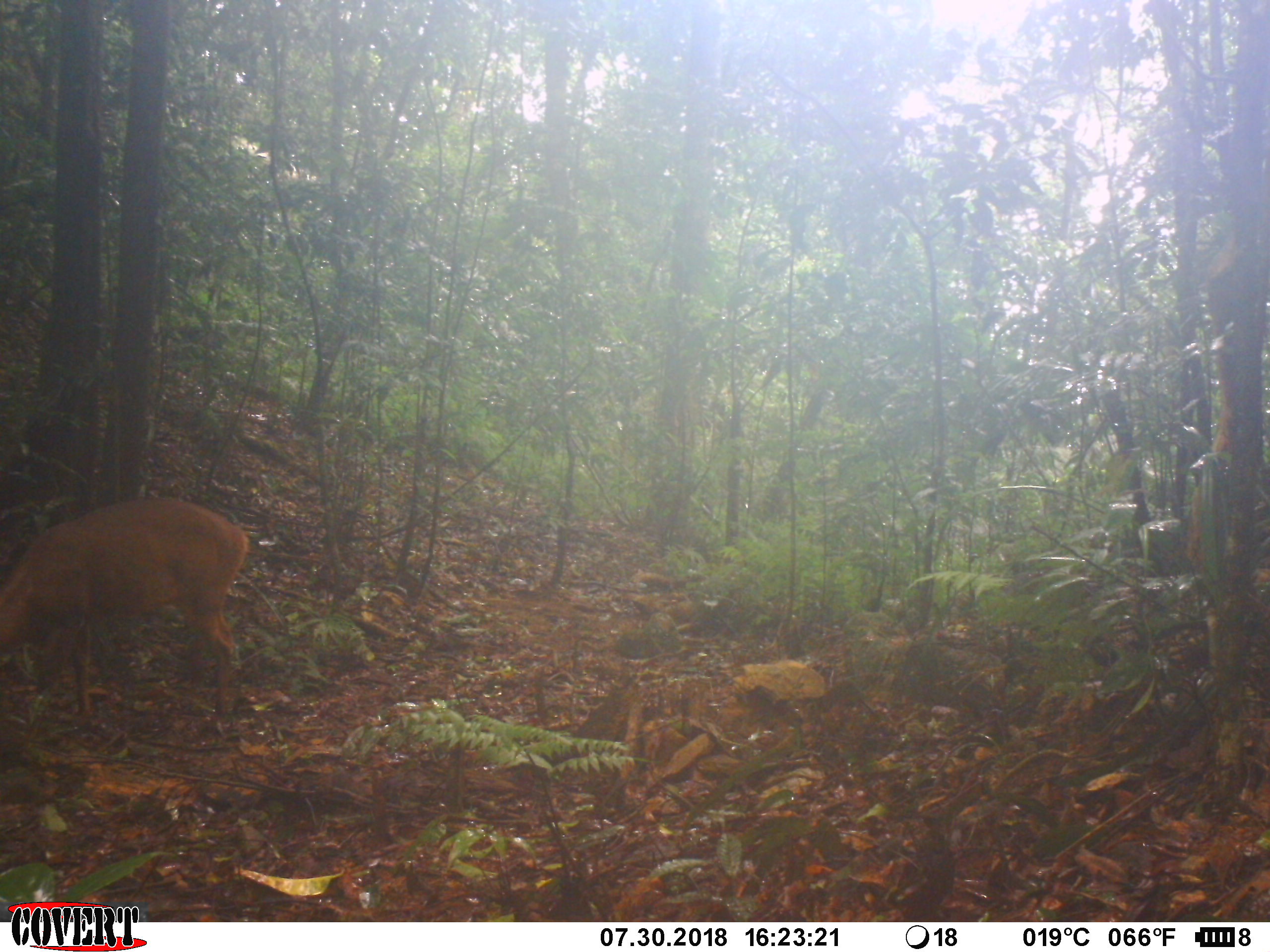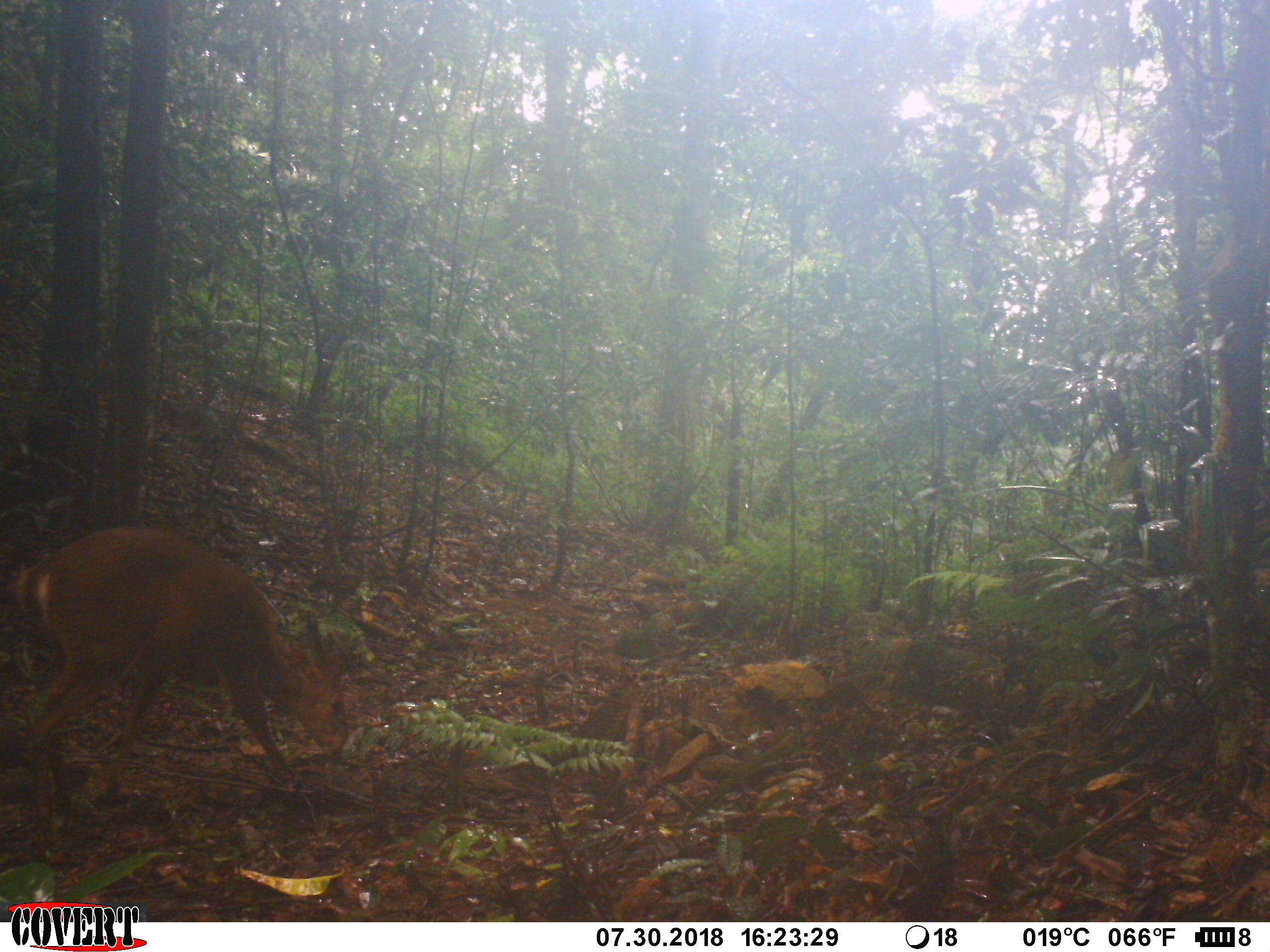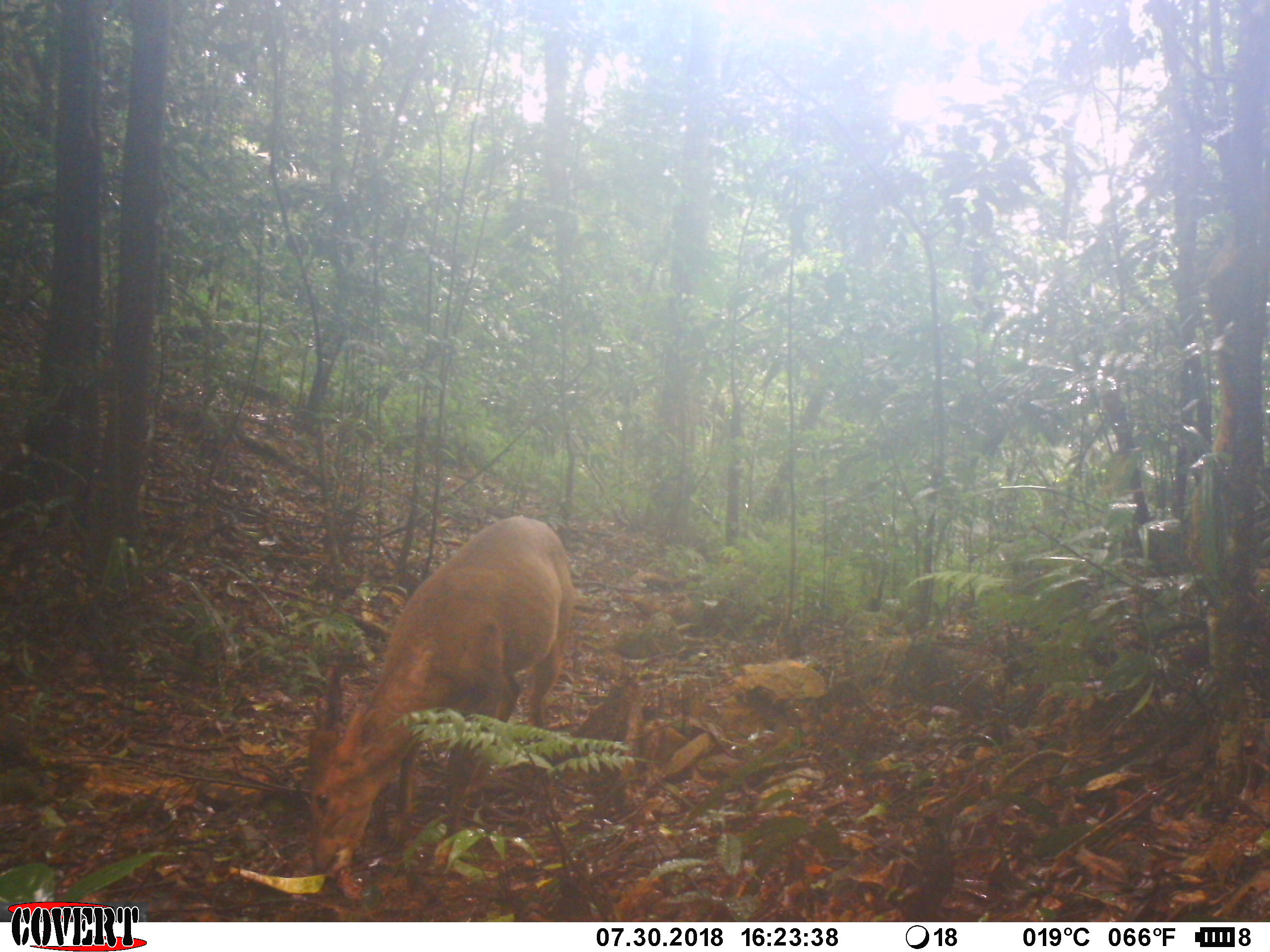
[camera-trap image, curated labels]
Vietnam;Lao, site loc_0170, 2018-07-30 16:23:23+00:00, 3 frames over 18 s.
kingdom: Animalia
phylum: Chordata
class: Mammalia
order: Artiodactyla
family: Cervidae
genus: Muntiacus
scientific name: Muntiacus vuquangensis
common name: large-antlered muntjac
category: large antlered muntjac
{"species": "large antlered muntjac (large-antlered muntjac) (Muntiacus vuquangensis)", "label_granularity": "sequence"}